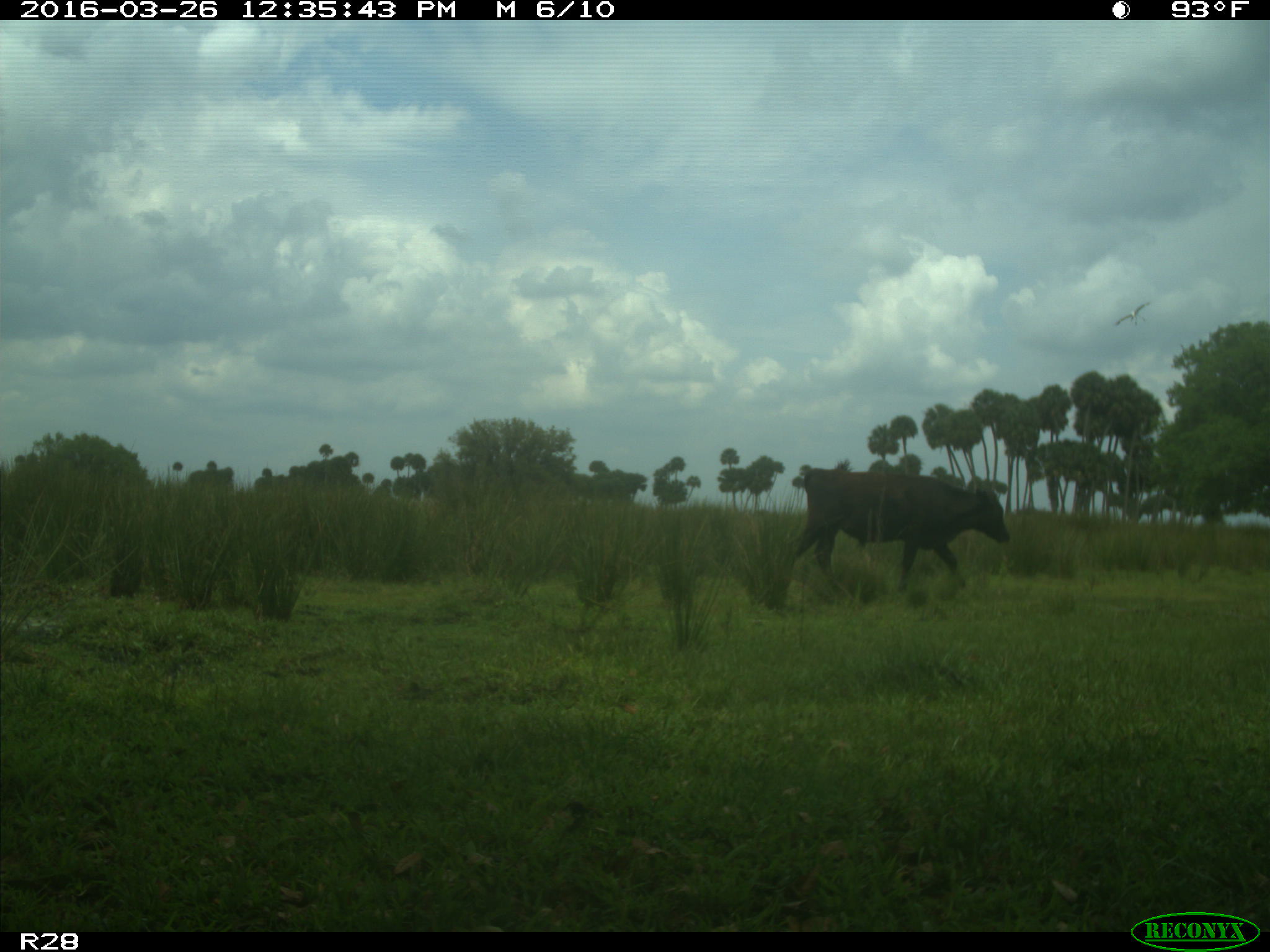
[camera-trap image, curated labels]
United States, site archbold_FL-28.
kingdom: Animalia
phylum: Chordata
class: Mammalia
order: Artiodactyla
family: Bovidae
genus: Bos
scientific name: Bos taurus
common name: domestic cow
Bos taurus (domestic cow).